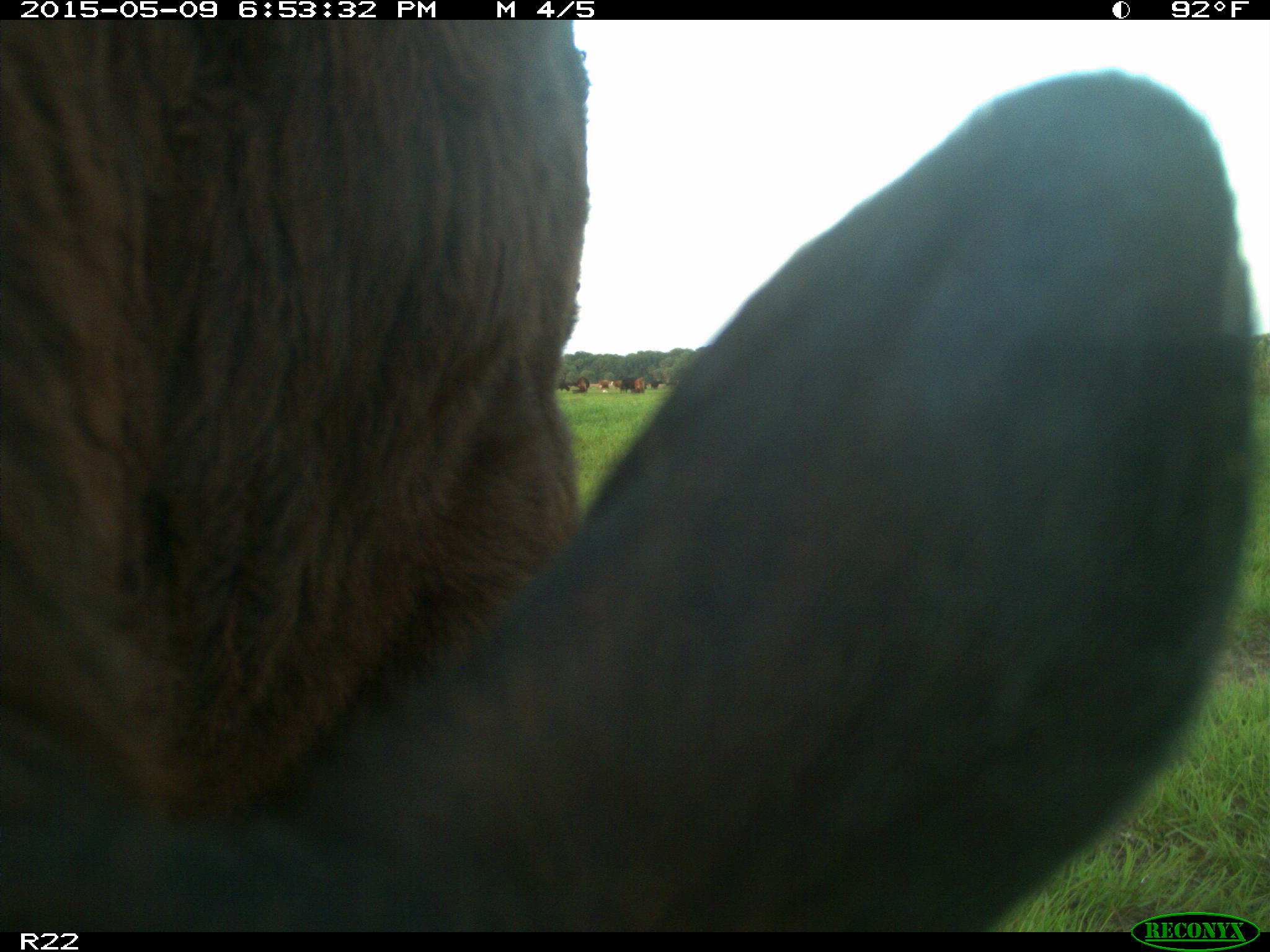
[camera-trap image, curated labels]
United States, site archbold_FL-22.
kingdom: Animalia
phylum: Chordata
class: Mammalia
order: Artiodactyla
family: Bovidae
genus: Bos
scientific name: Bos taurus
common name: domestic cow